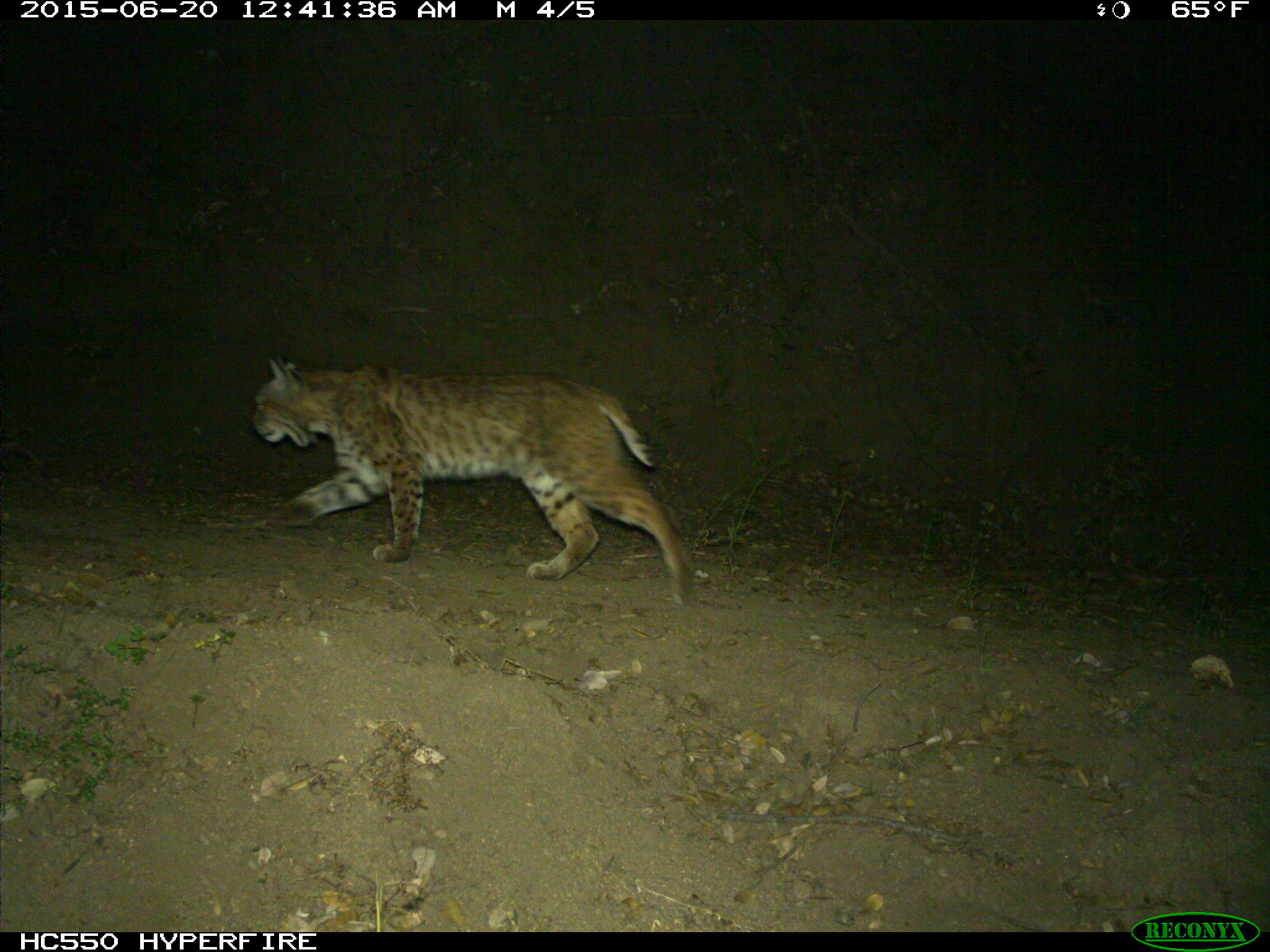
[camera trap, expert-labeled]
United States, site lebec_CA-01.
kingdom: Animalia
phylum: Chordata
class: Mammalia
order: Carnivora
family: Felidae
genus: Lynx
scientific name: Lynx rufus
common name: bobcat